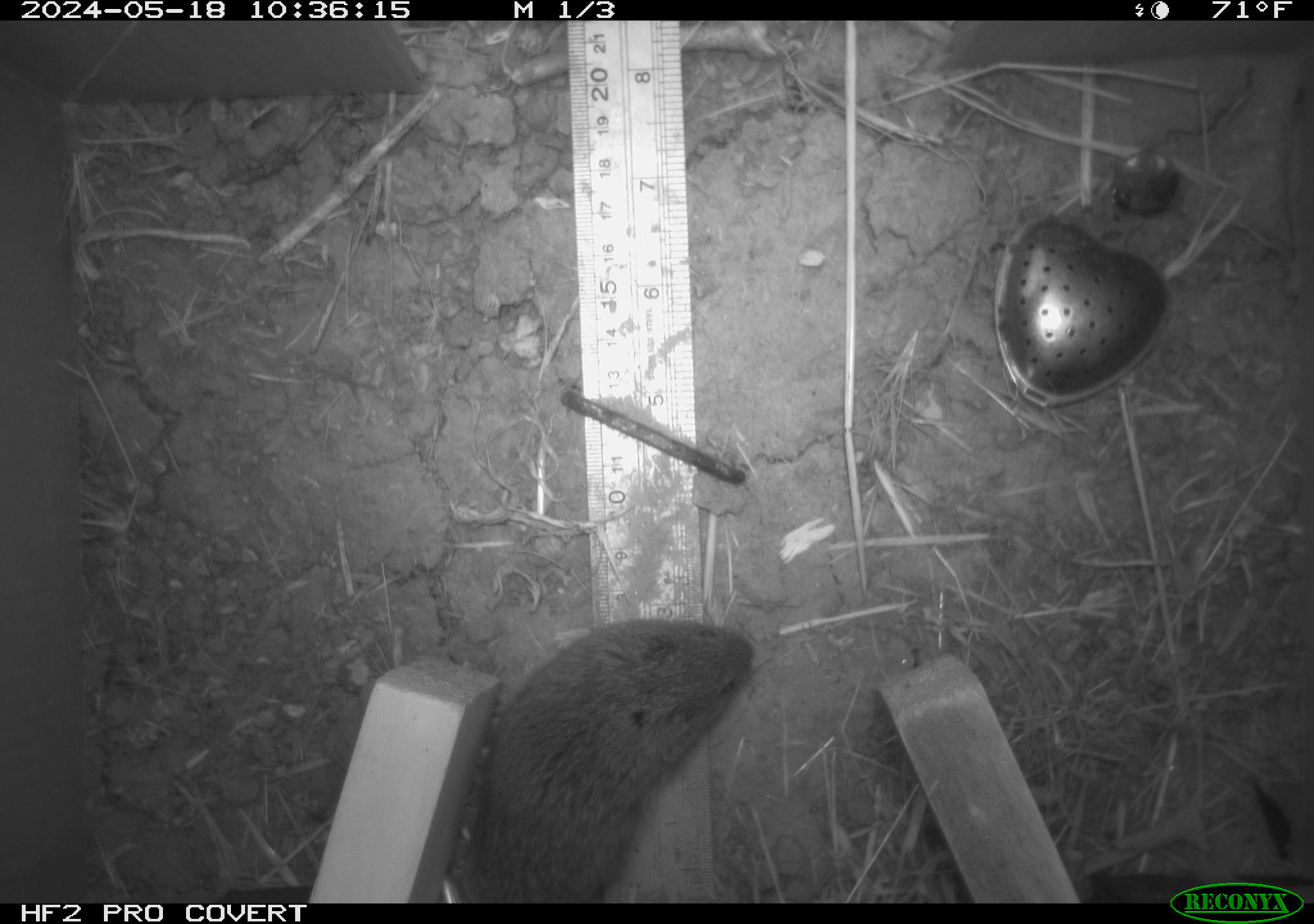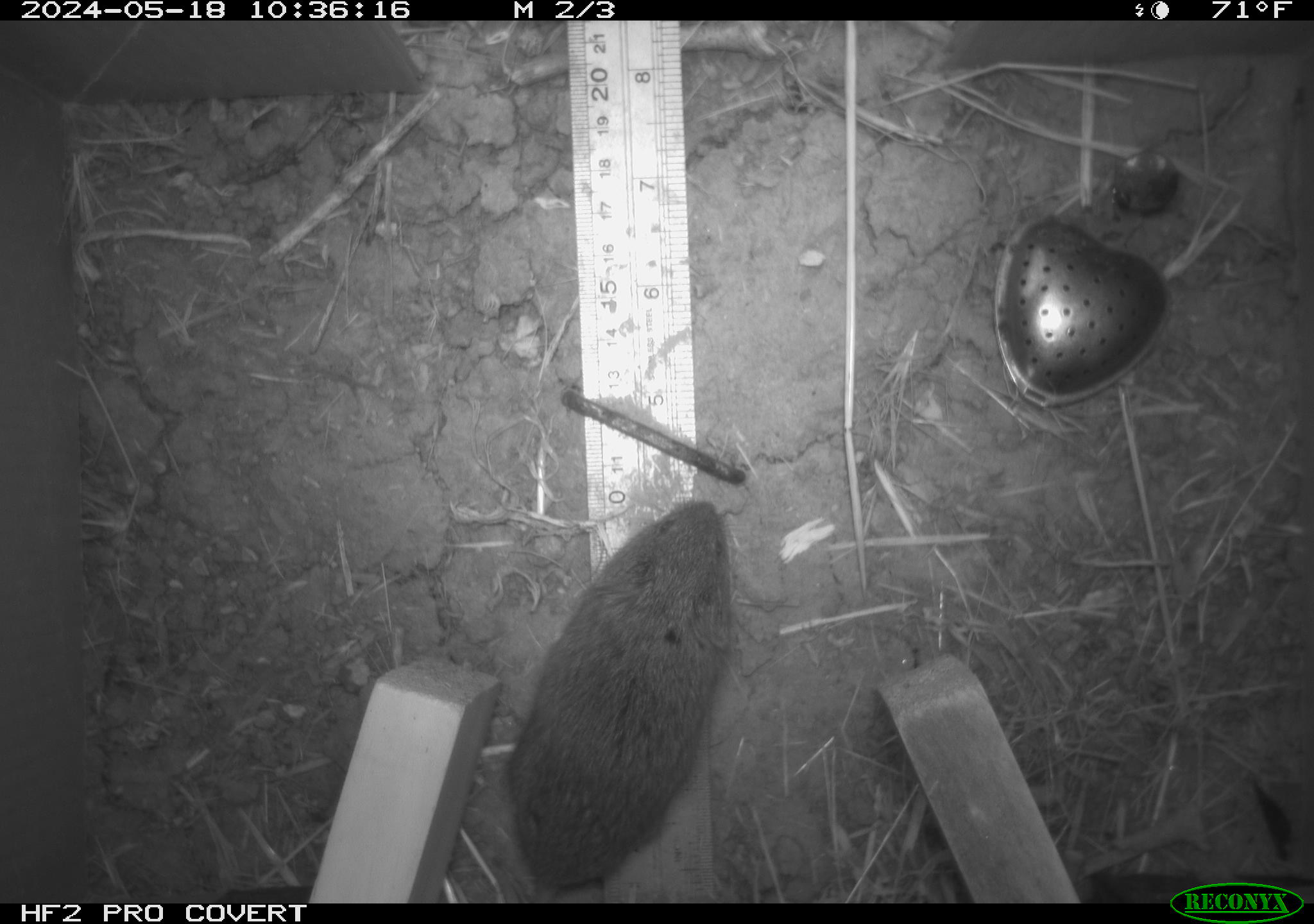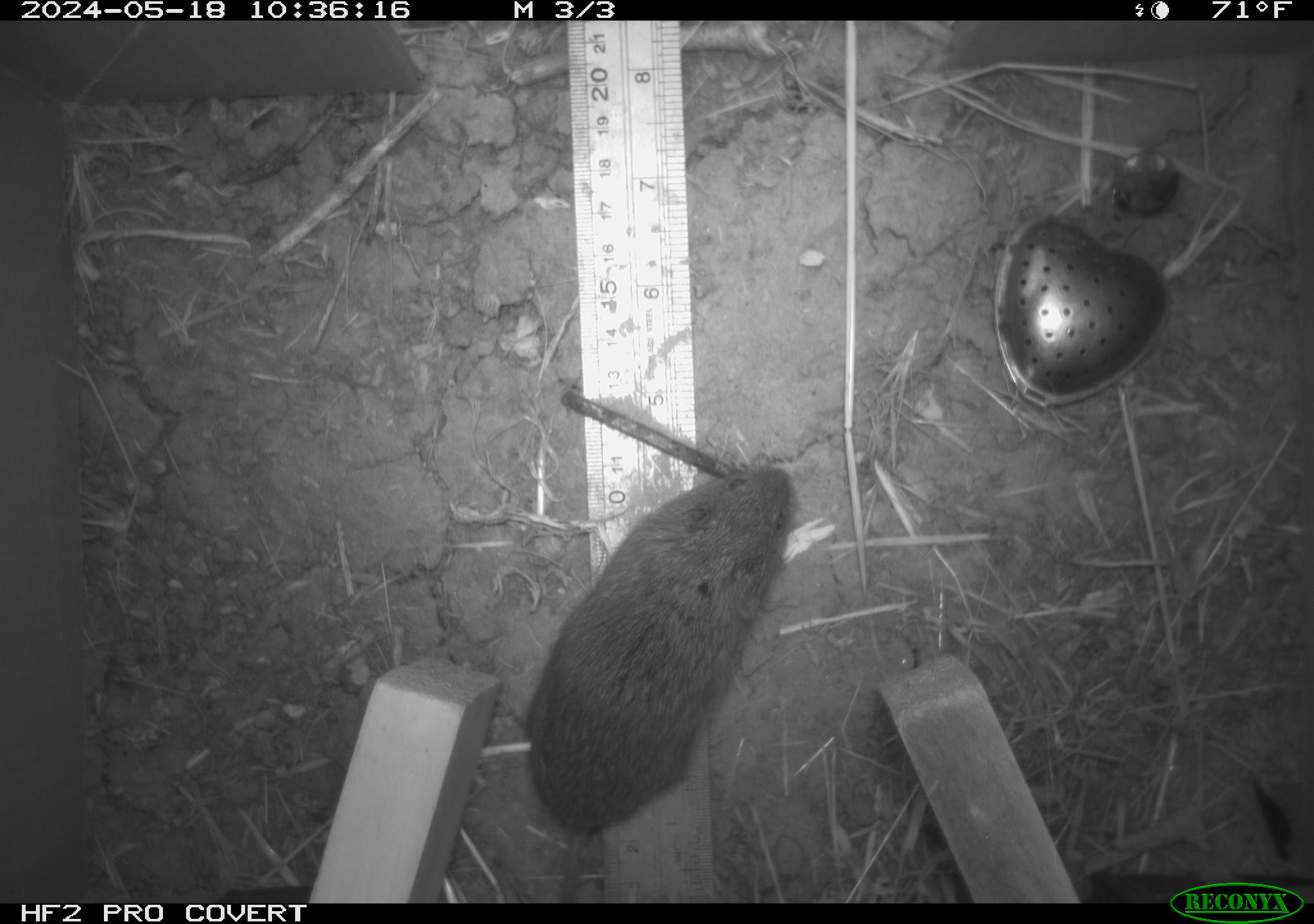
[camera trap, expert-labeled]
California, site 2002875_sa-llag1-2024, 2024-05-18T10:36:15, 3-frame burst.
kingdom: Animalia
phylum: Chordata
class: Mammalia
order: Rodentia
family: Cricetidae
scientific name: Arvicolinae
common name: voles, lemmings, and muskrats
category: arvicolinae subfamily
Arvicolinae subfamily (voles, lemmings, and muskrats) (Arvicolinae).